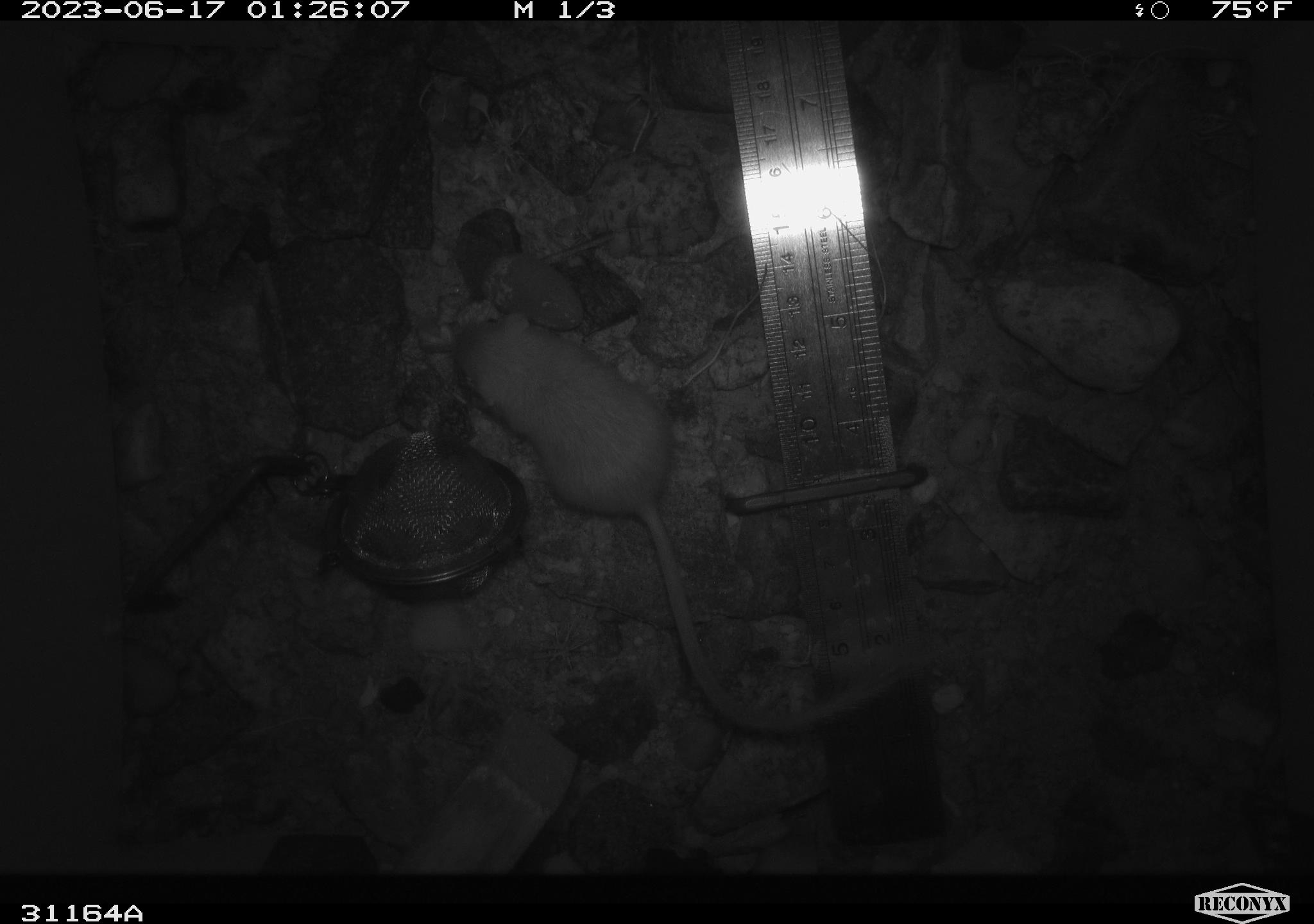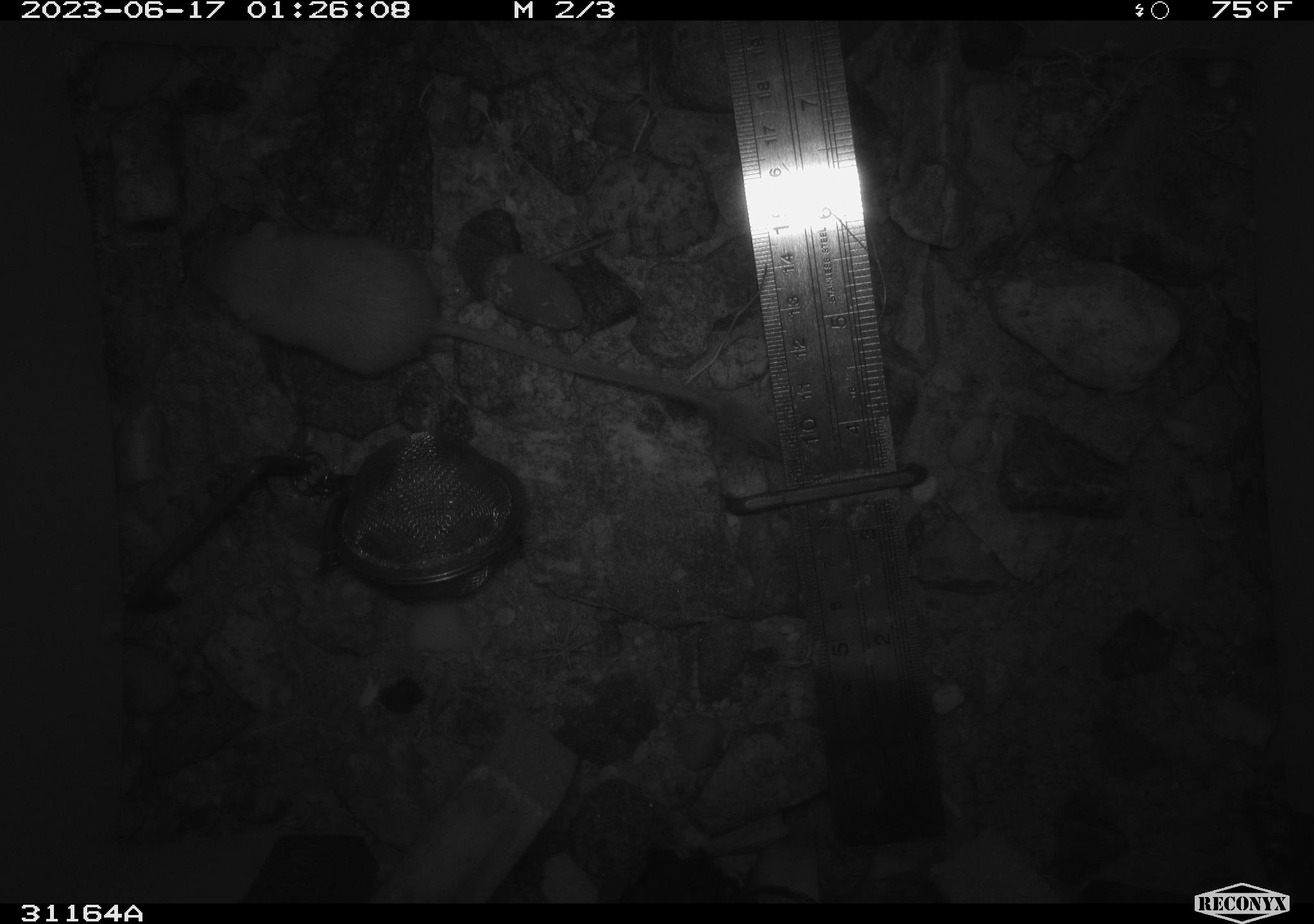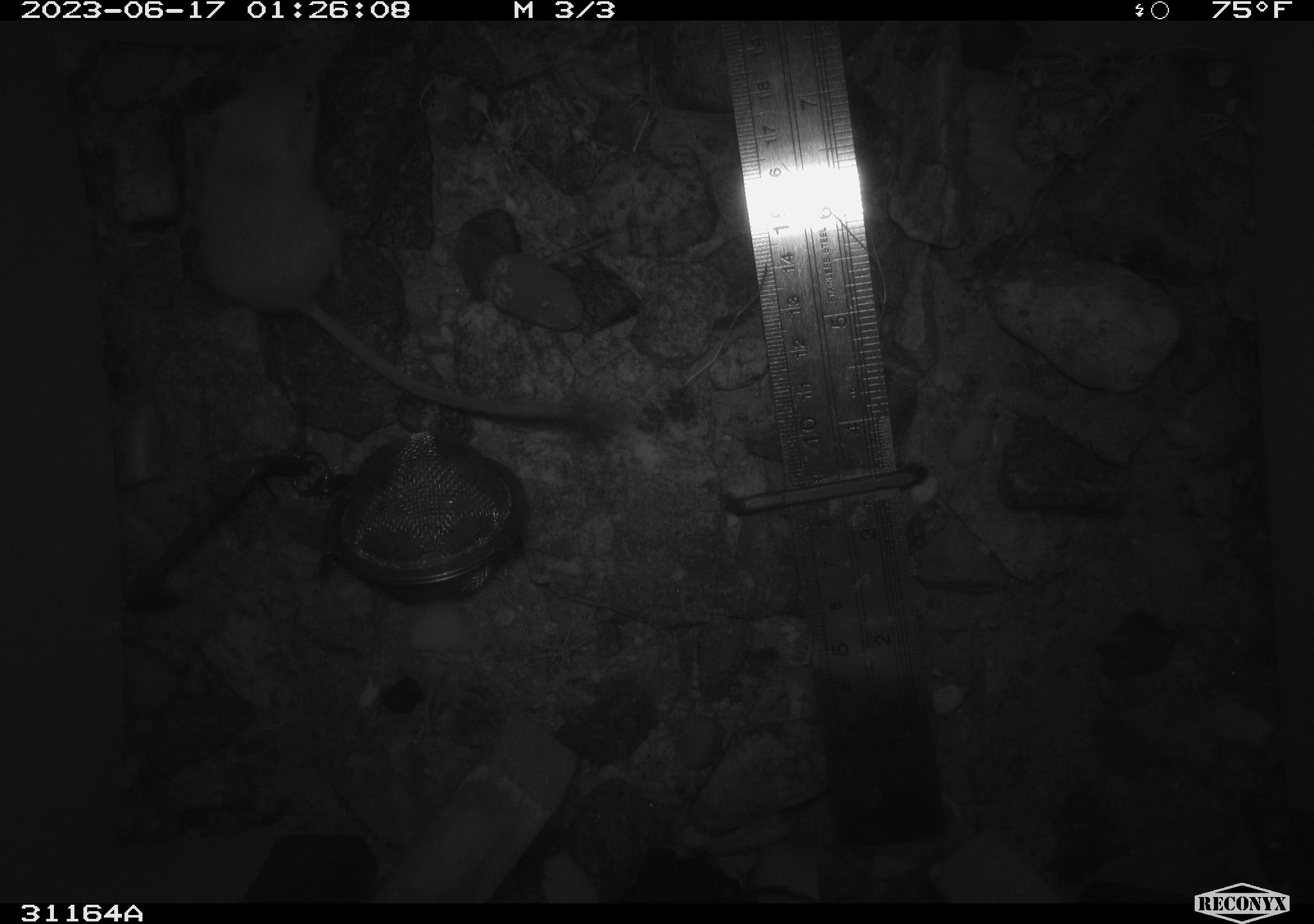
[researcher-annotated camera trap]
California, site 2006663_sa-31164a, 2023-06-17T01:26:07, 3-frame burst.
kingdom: Animalia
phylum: Chordata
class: Mammalia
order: Rodentia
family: Heteromyidae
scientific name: Heteromyidae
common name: kangaroo rats and pocket mice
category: heteromyidae family